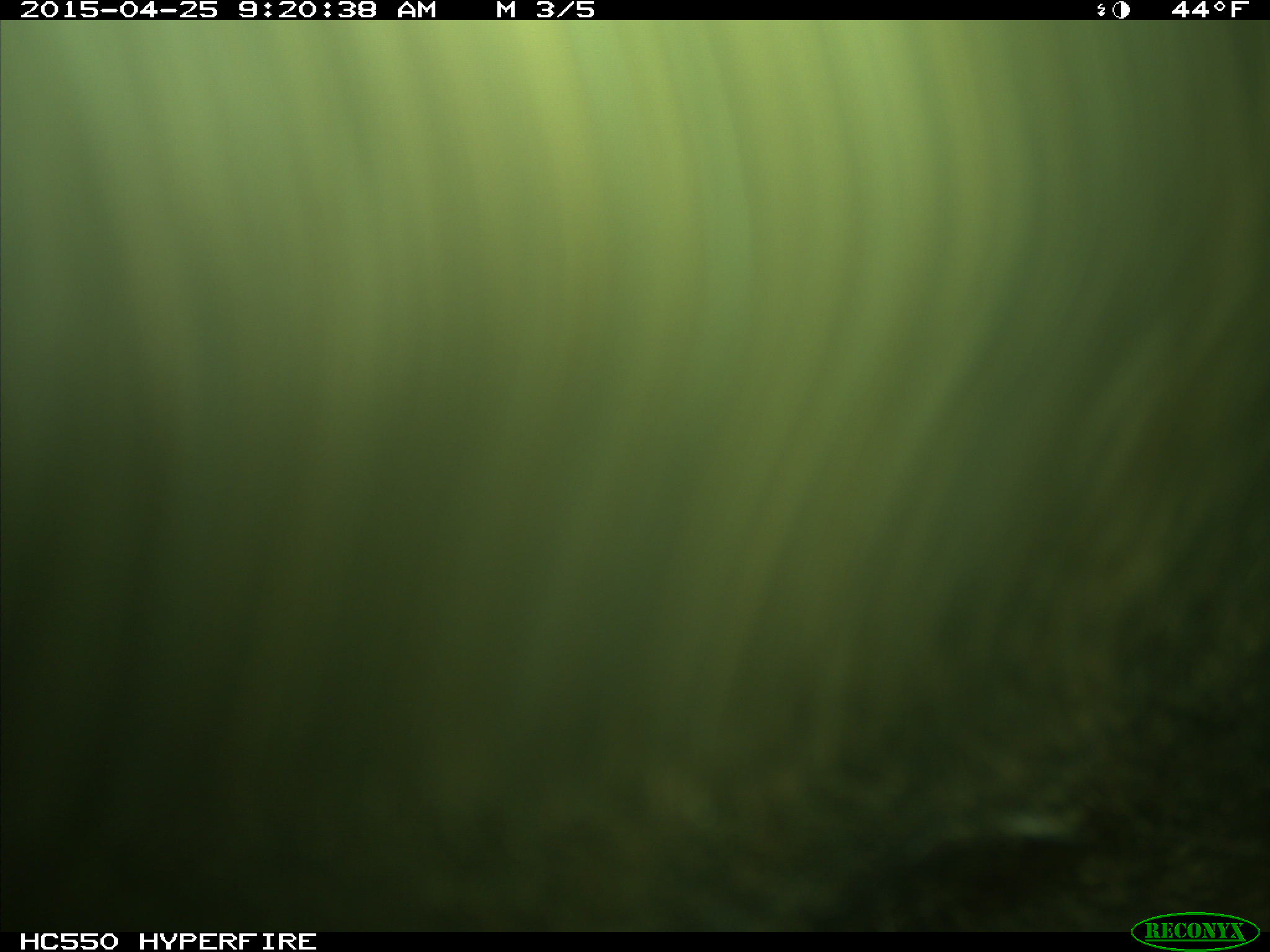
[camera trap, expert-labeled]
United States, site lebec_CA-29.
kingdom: Animalia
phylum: Chordata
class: Mammalia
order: Artiodactyla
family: Bovidae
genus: Bos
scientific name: Bos taurus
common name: domestic cow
Bos taurus (domestic cow).